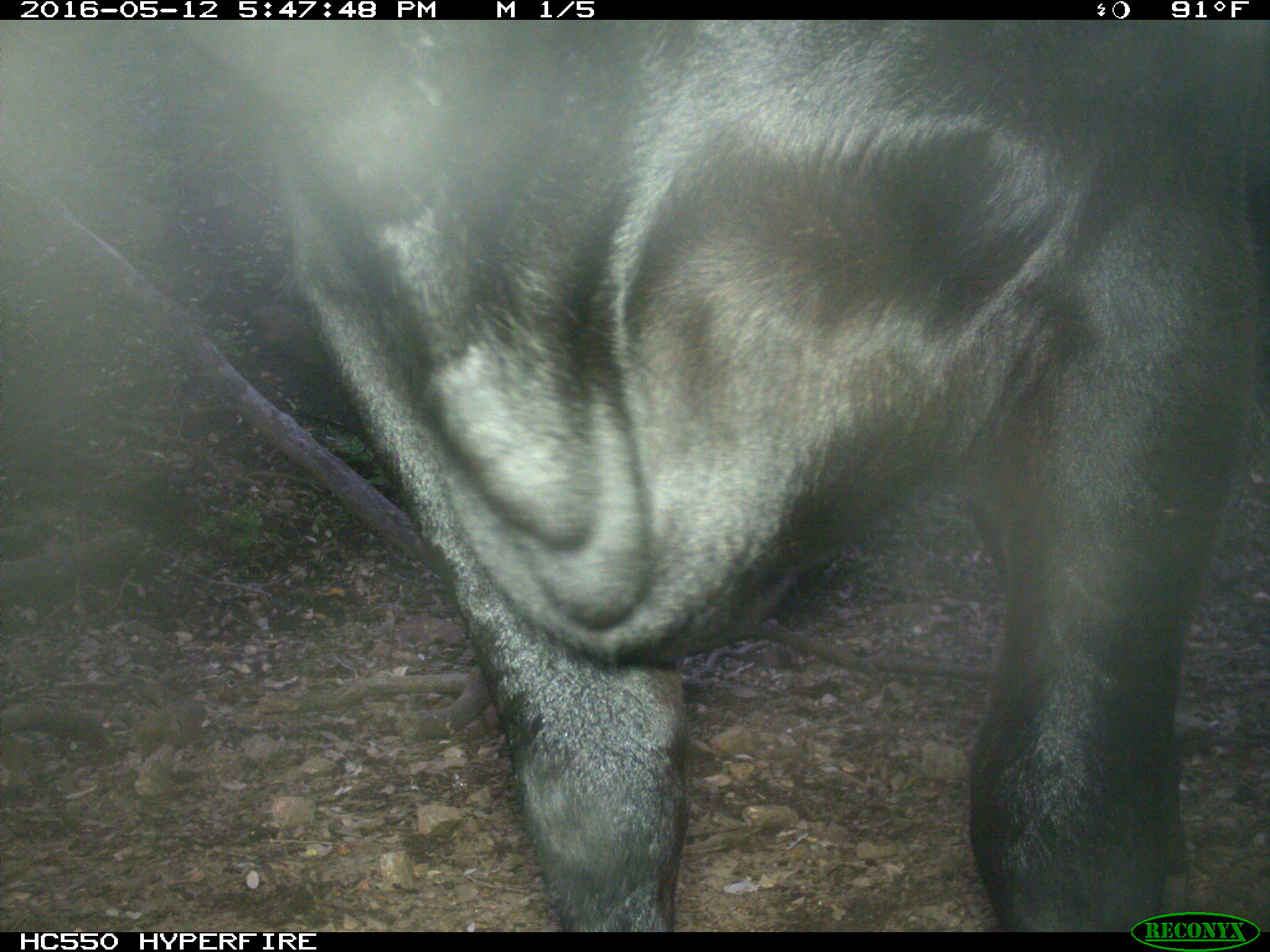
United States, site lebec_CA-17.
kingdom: Animalia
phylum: Chordata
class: Mammalia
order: Artiodactyla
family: Bovidae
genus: Bos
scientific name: Bos taurus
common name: domestic cow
Bos taurus (domestic cow).